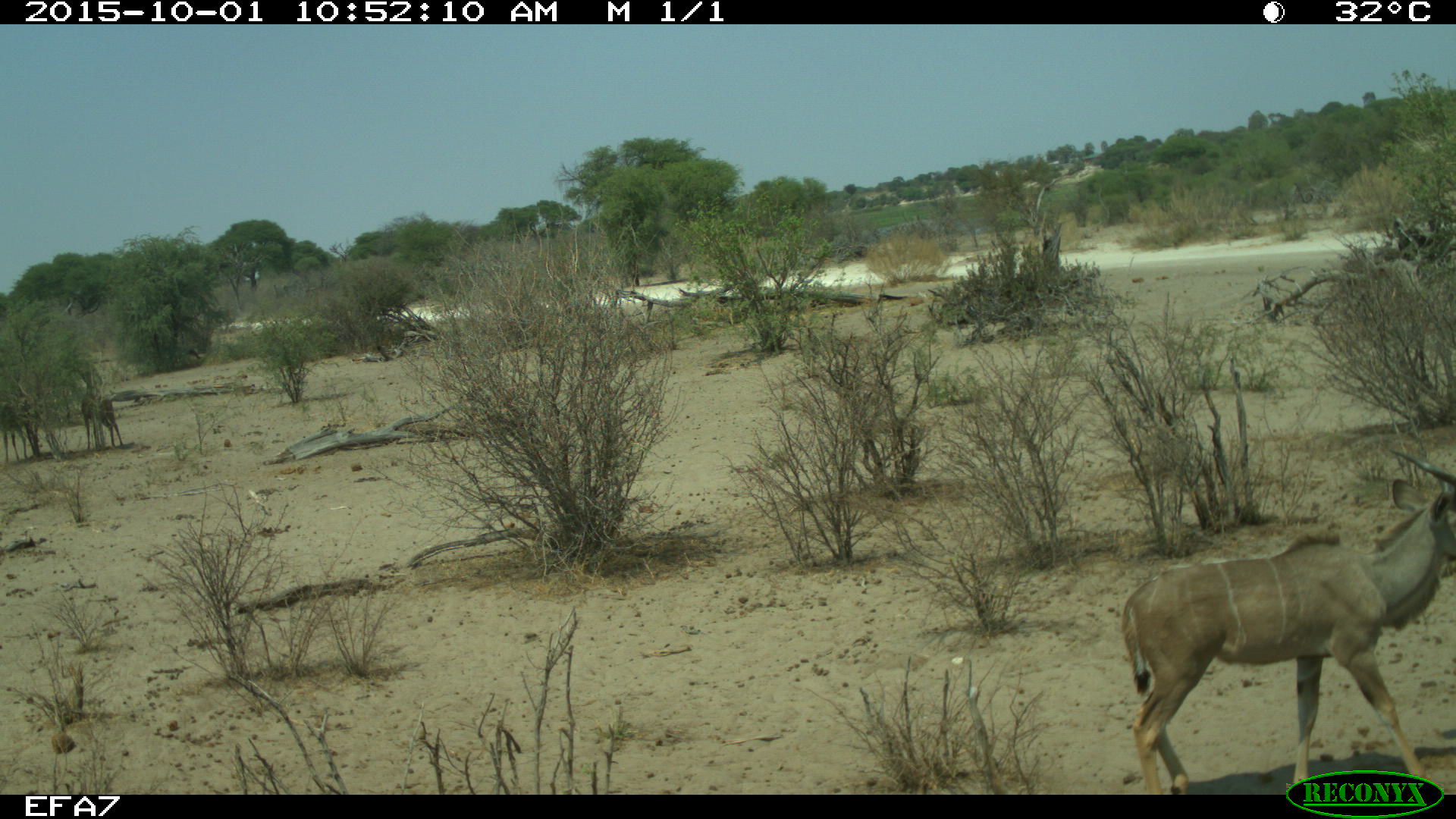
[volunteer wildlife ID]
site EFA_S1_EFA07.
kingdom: Animalia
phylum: Chordata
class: Mammalia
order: Artiodactyla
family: Bovidae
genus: Tragelaphus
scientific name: Tragelaphus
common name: kudu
Kudu (Tragelaphus), count 1. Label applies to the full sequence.